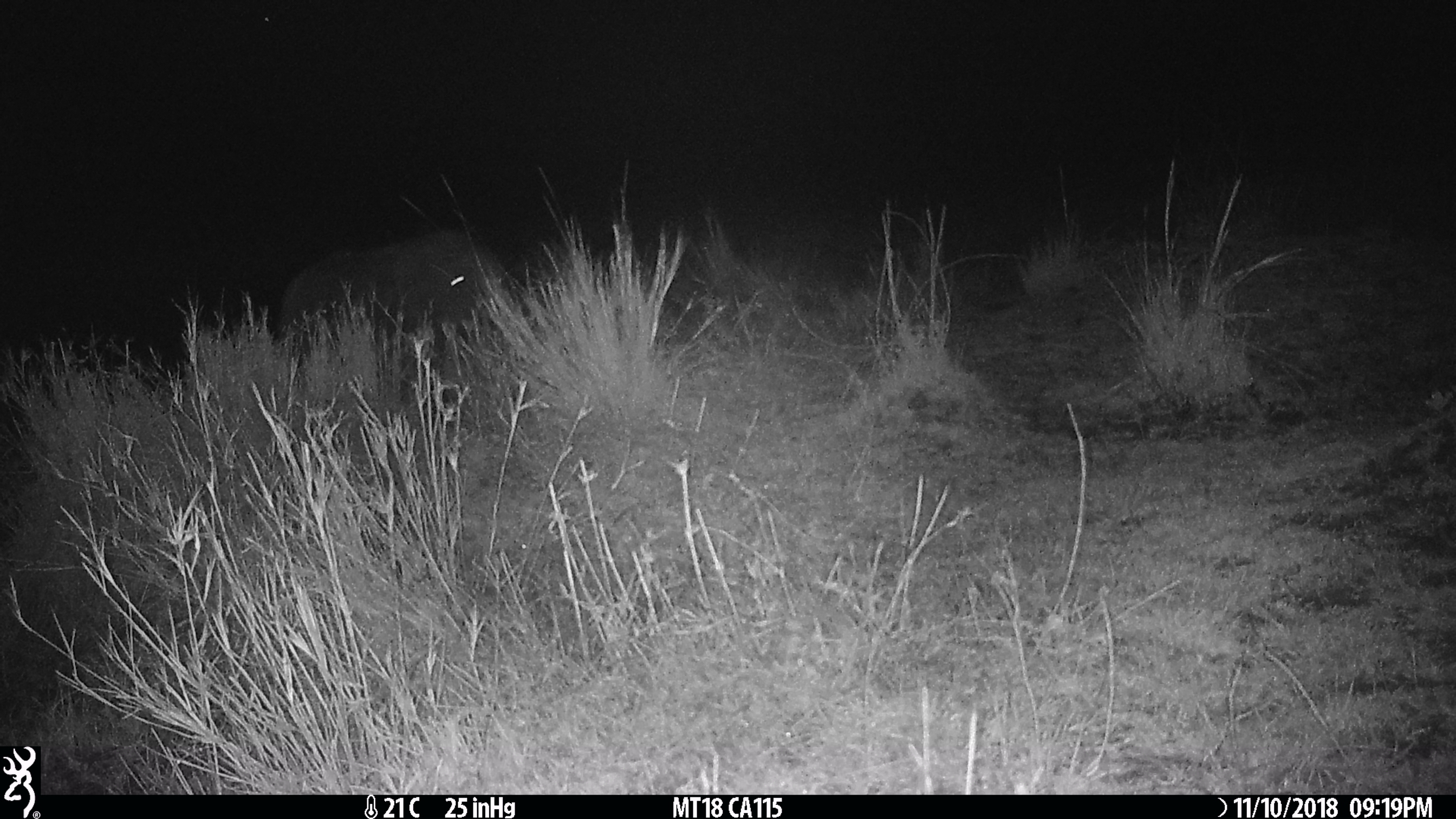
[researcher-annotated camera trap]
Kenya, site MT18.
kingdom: Animalia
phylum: Chordata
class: Mammalia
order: Proboscidea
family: Elephantidae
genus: Loxodonta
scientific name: Loxodonta africana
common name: elephant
Elephant (Loxodonta africana).